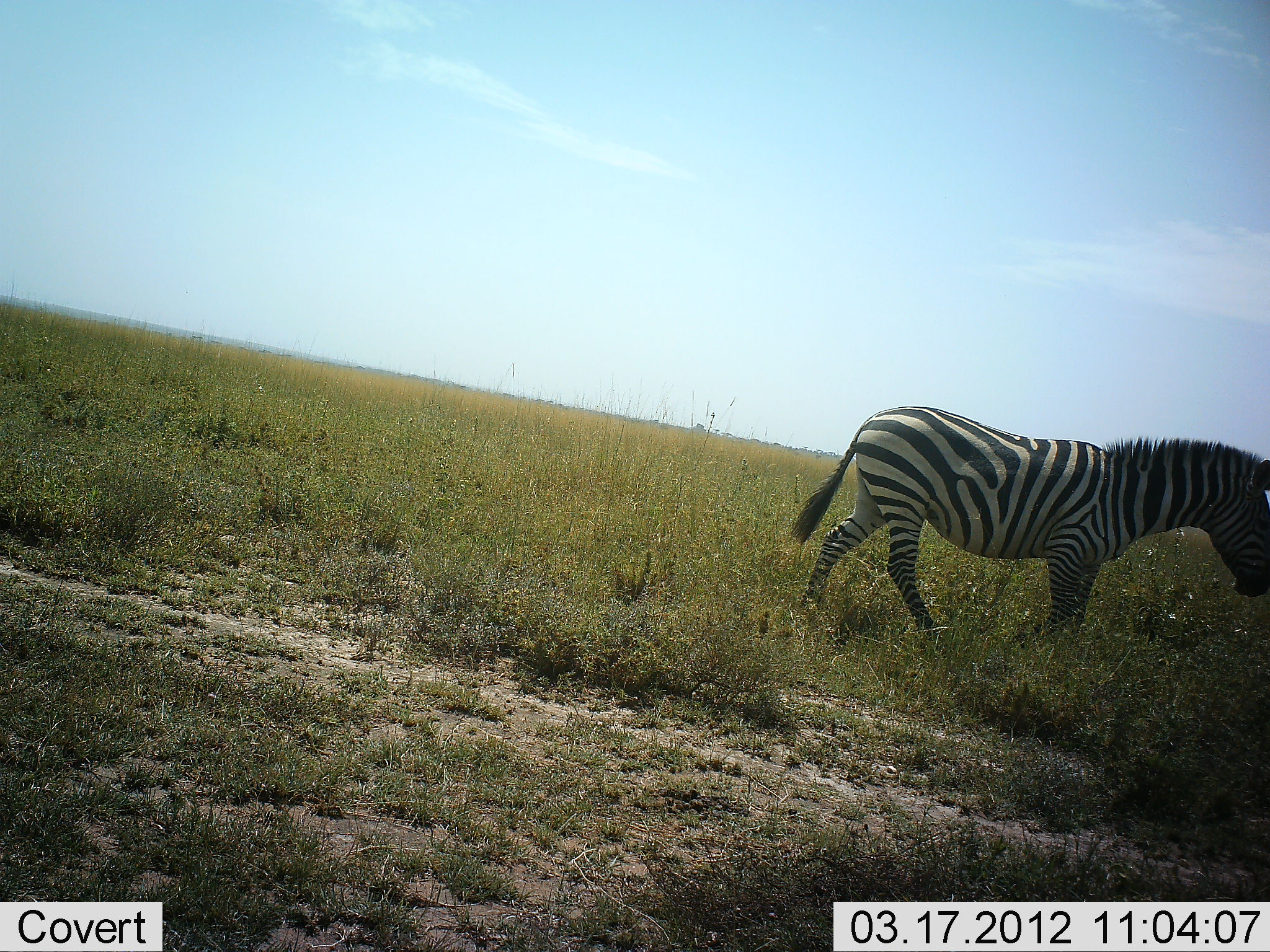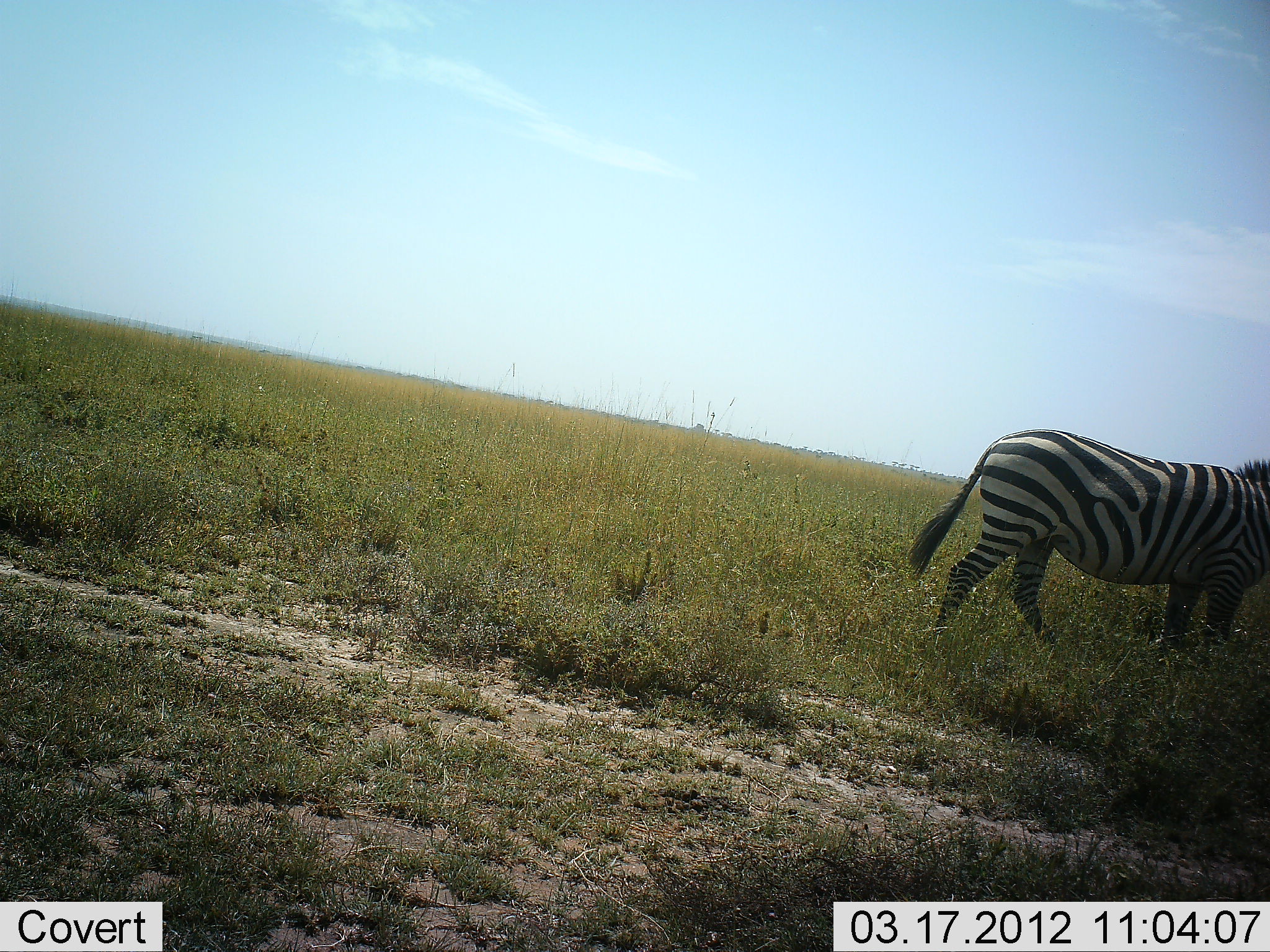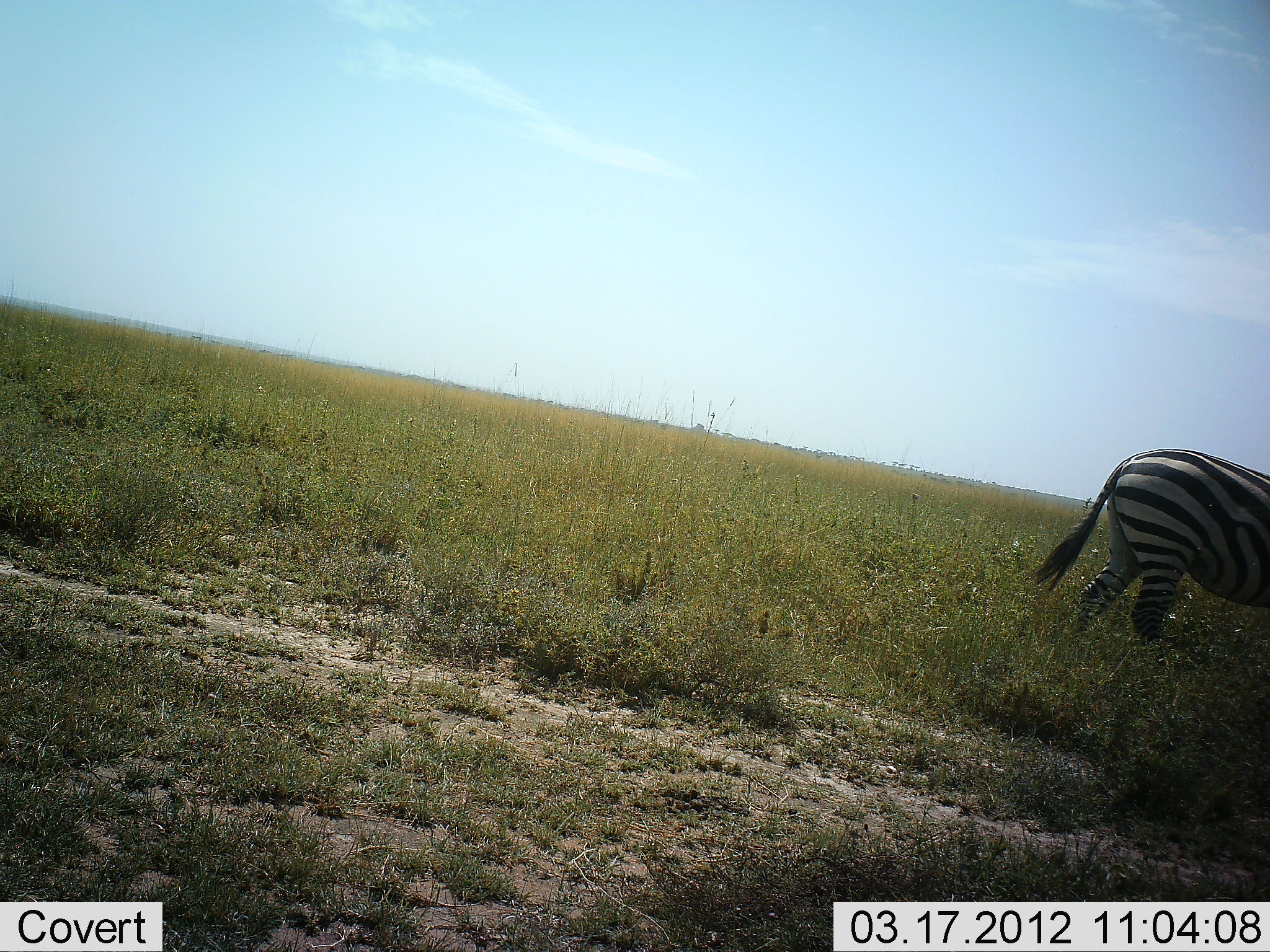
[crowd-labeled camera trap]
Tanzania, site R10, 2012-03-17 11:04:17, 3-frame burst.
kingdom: Animalia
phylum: Chordata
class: Mammalia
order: Perissodactyla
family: Equidae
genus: Equus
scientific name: Equus quagga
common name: plains zebra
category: zebra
Zebra (plains zebra) (Equus quagga), count 1. Behavior (volunteer vote fractions): standing 16%, resting 0%, moving 95%, interacting 0%. Young present (vote fraction): 0%. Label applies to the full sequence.